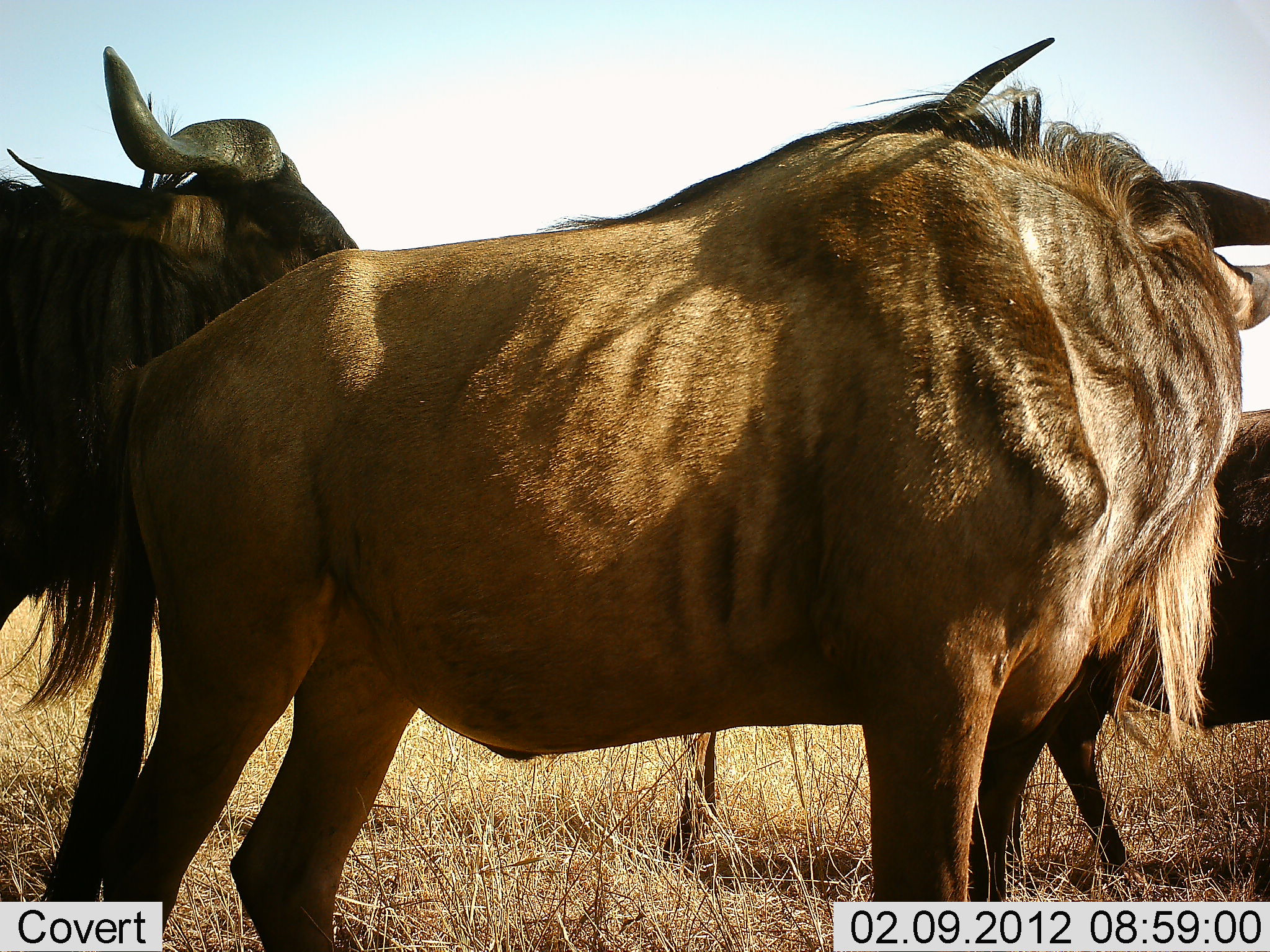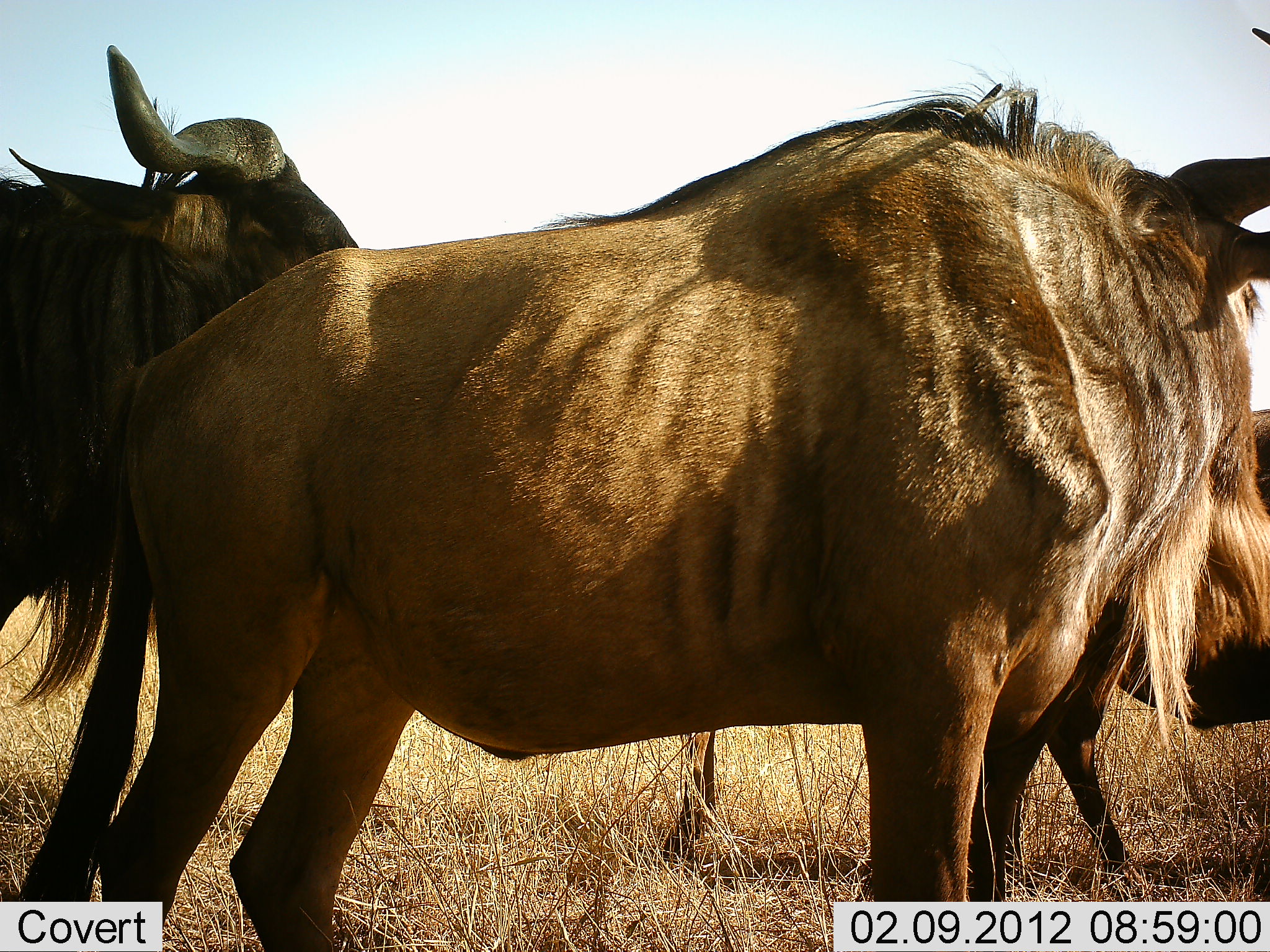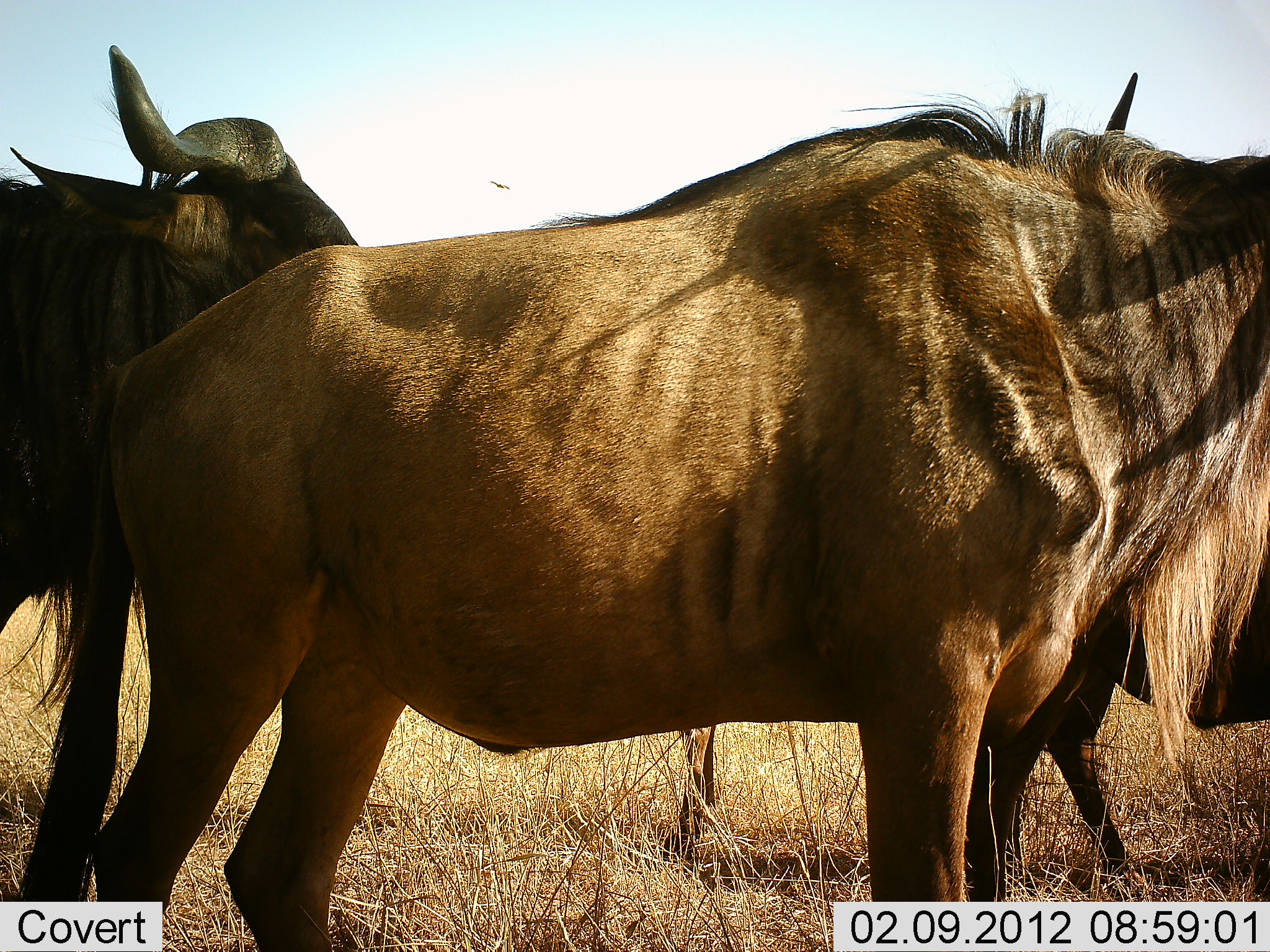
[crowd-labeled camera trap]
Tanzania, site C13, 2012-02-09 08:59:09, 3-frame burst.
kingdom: Animalia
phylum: Chordata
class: Mammalia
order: Artiodactyla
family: Bovidae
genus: Connochaetes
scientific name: Connochaetes taurinus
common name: blue wildebeest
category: wildebeest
Wildebeest (blue wildebeest) (Connochaetes taurinus), count 3. Behavior (volunteer vote fractions): standing 90%, resting 10%, moving 5%, interacting 19%. Young present (vote fraction): 0%. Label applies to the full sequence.